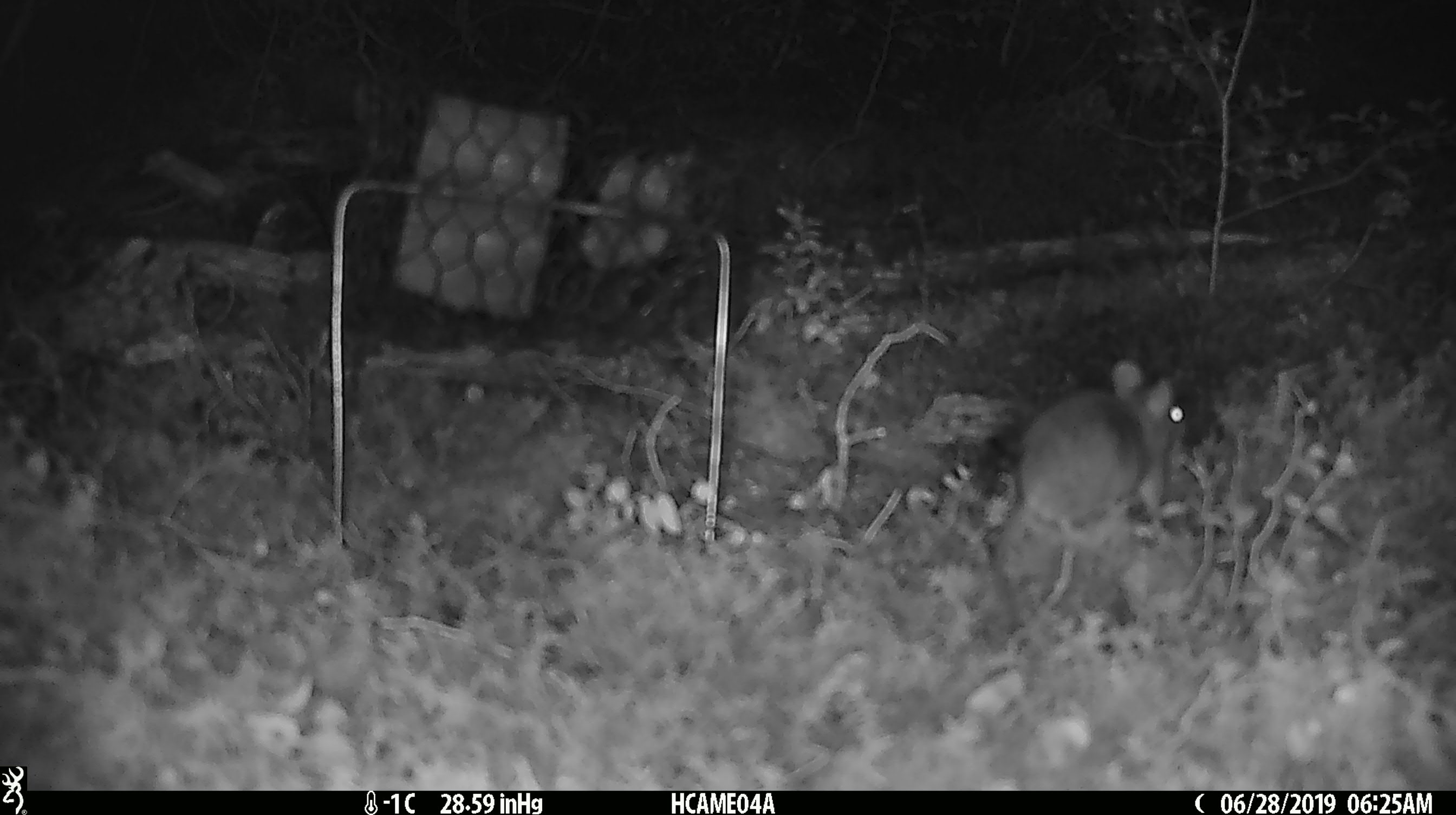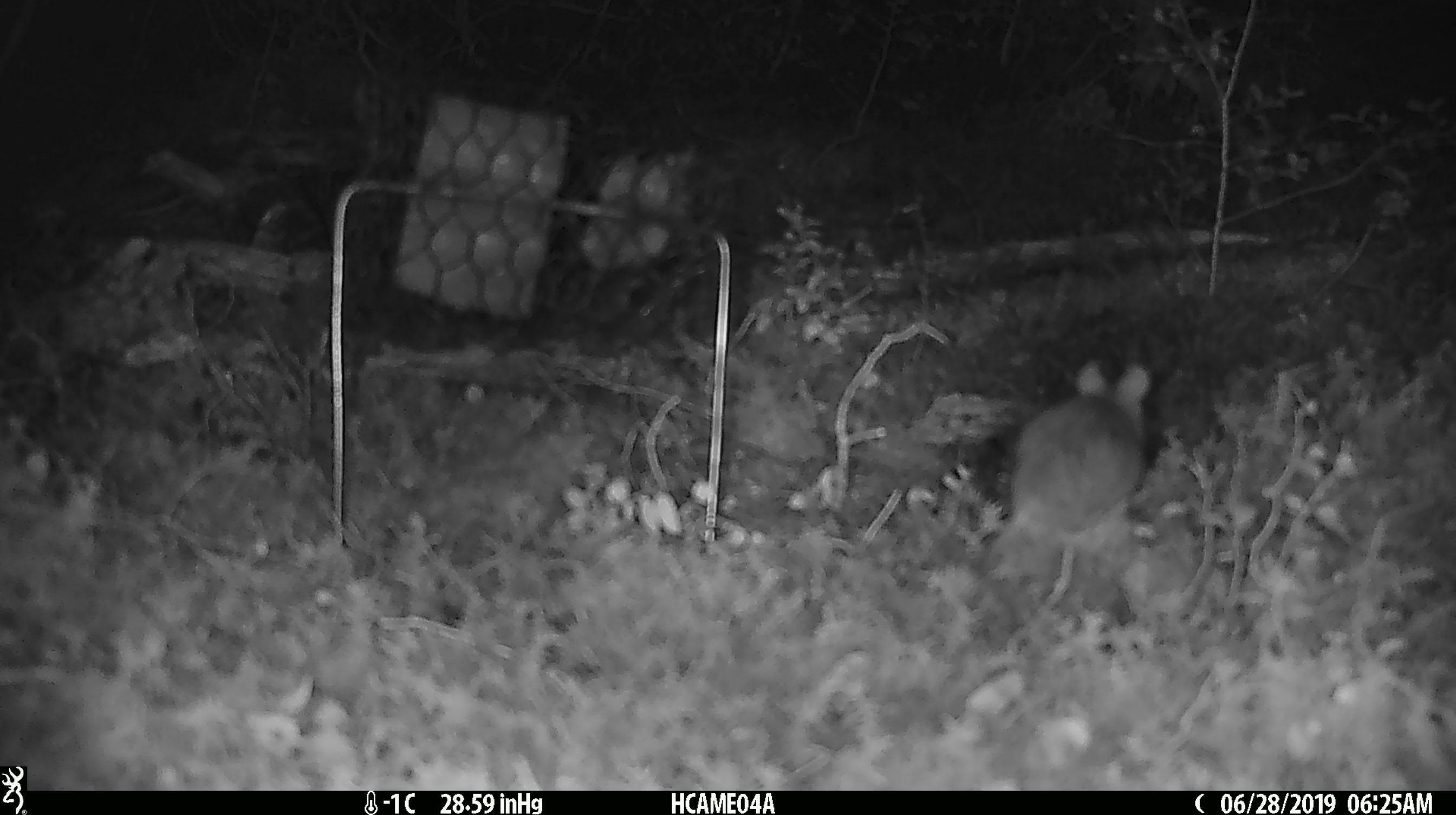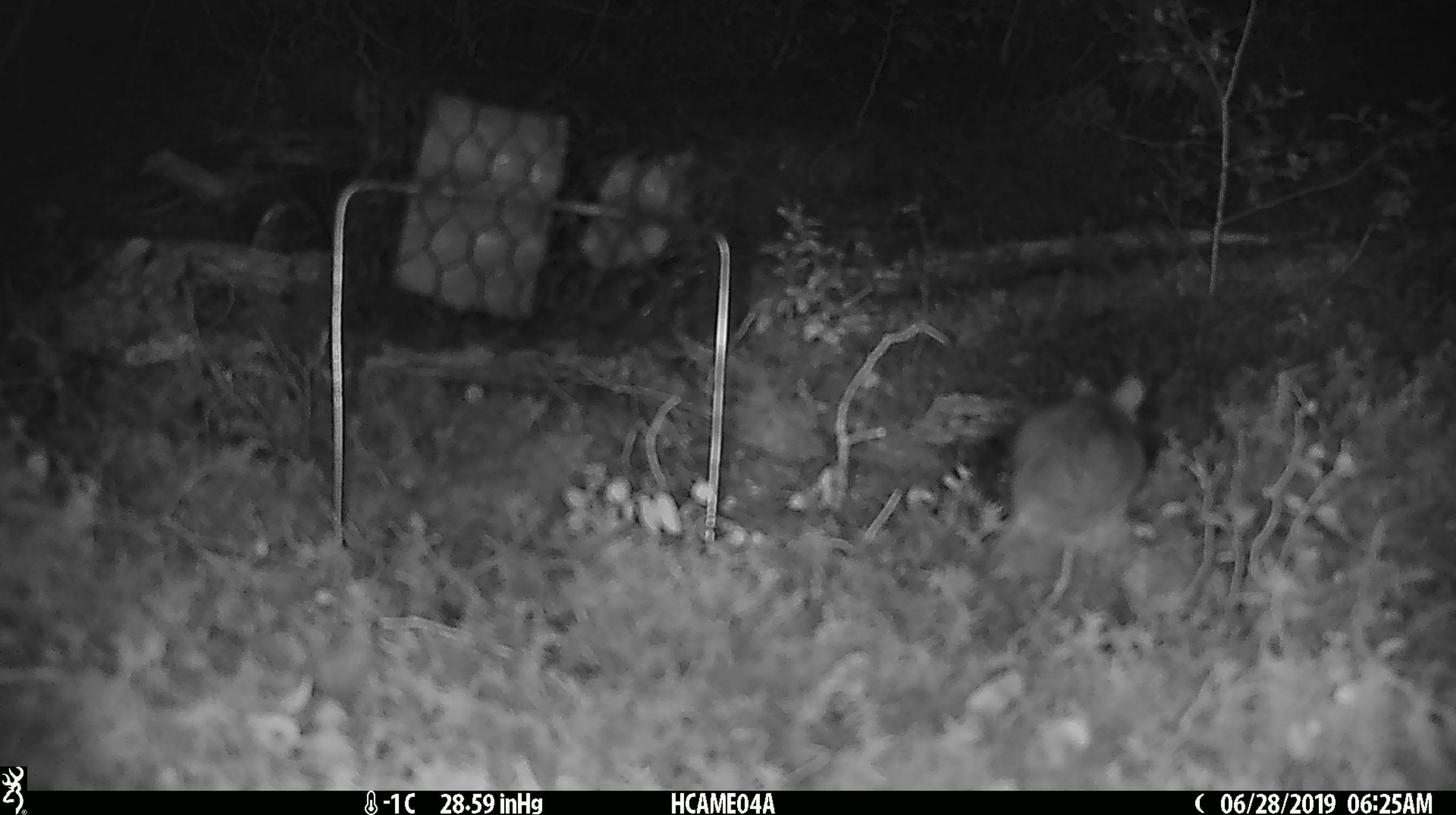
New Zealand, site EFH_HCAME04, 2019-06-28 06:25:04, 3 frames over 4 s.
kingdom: Animalia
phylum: Chordata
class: Mammalia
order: Rodentia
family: Muridae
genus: Mus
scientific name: Mus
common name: mouse